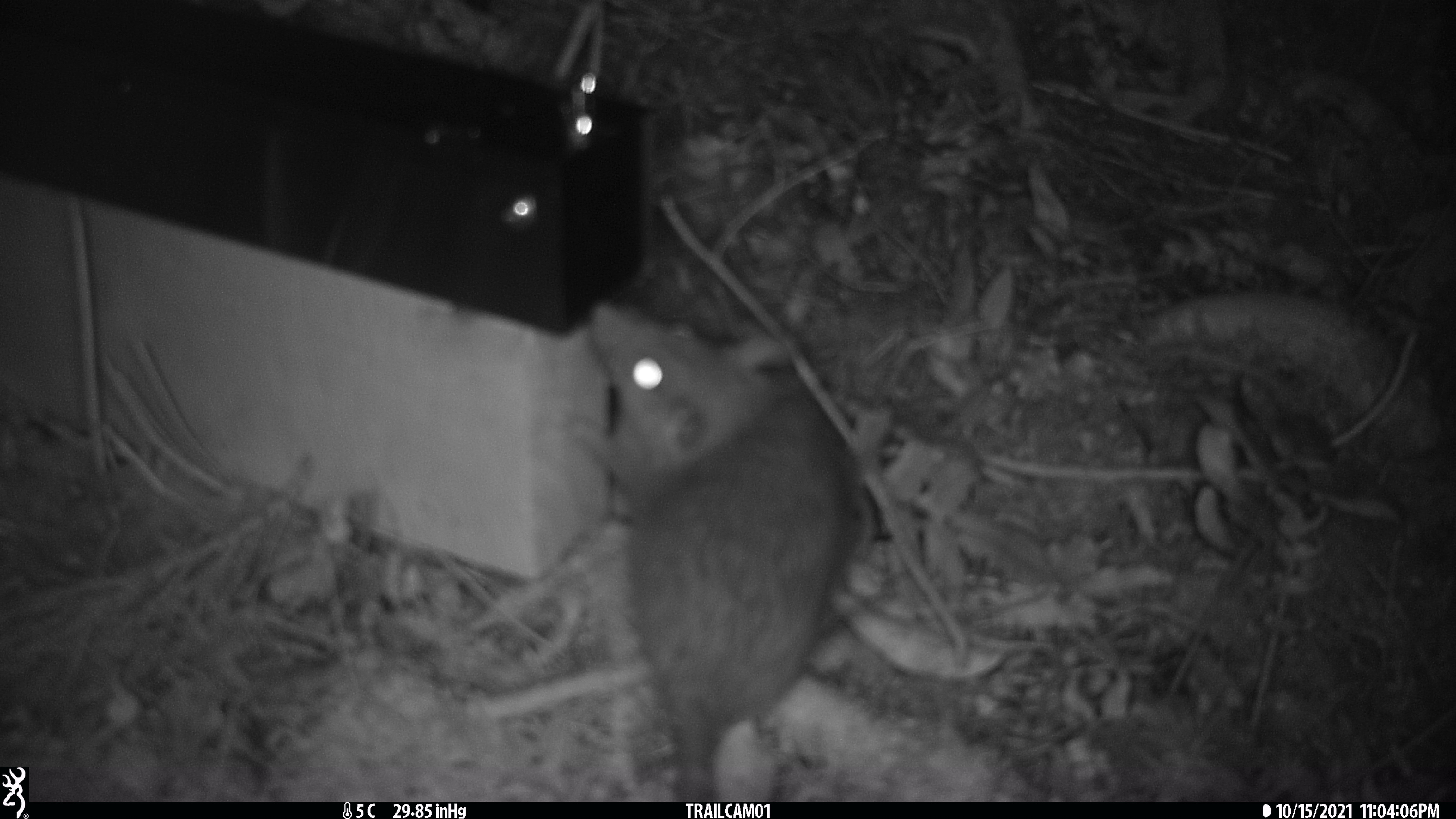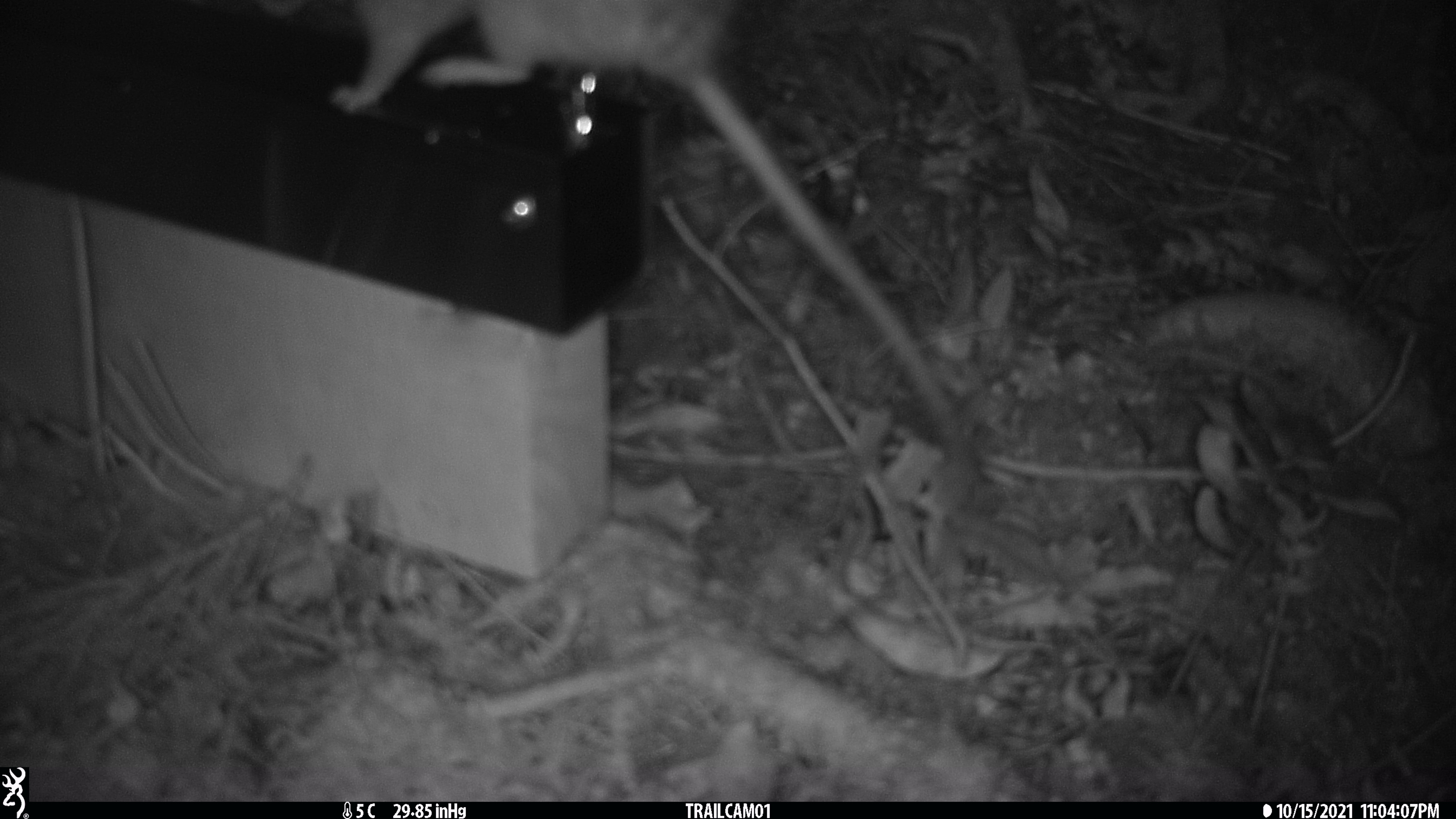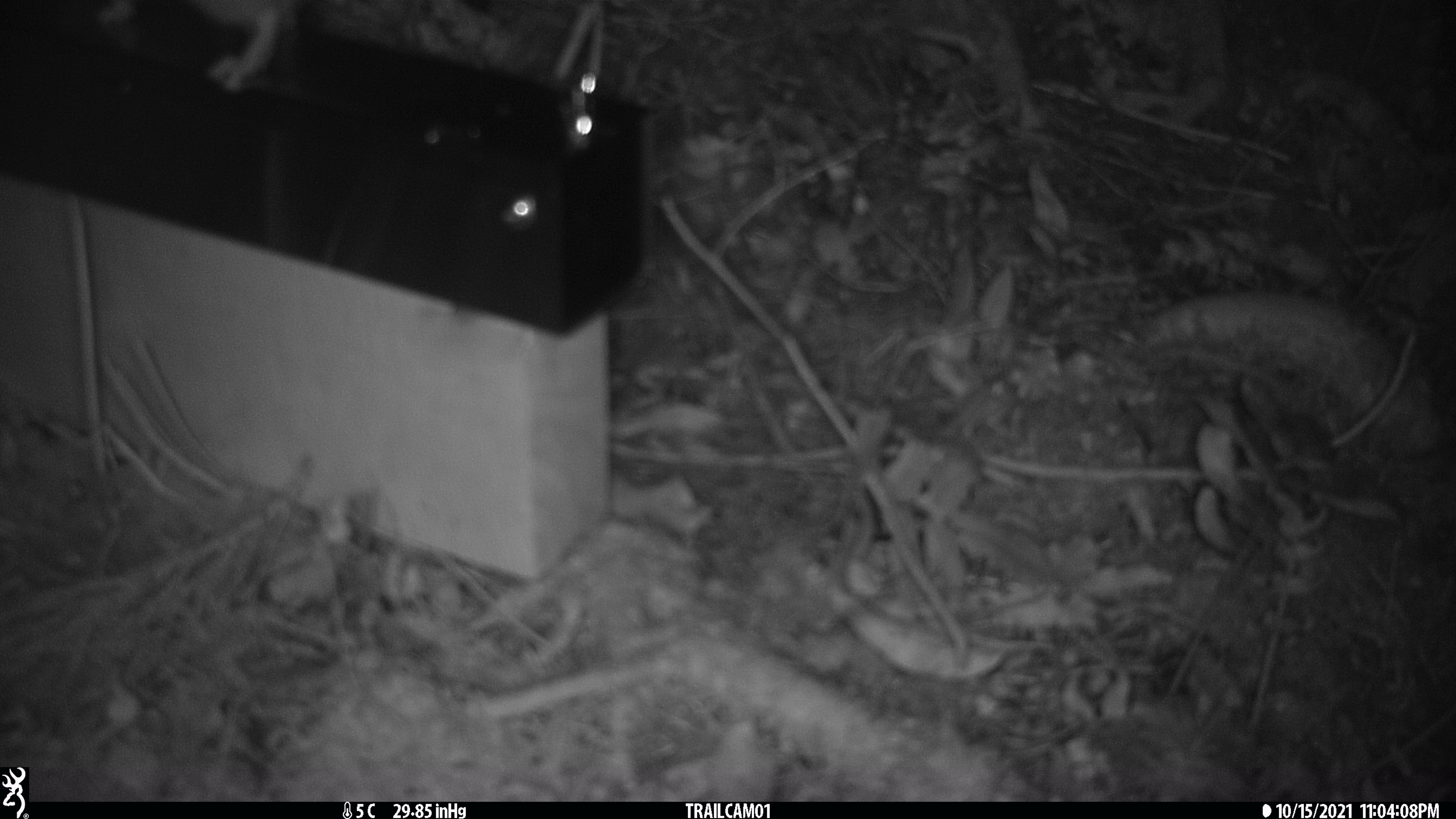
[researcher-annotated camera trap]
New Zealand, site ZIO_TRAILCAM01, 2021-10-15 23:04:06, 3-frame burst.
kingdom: Animalia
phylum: Chordata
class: Mammalia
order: Rodentia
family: Muridae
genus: Rattus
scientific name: Rattus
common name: rat